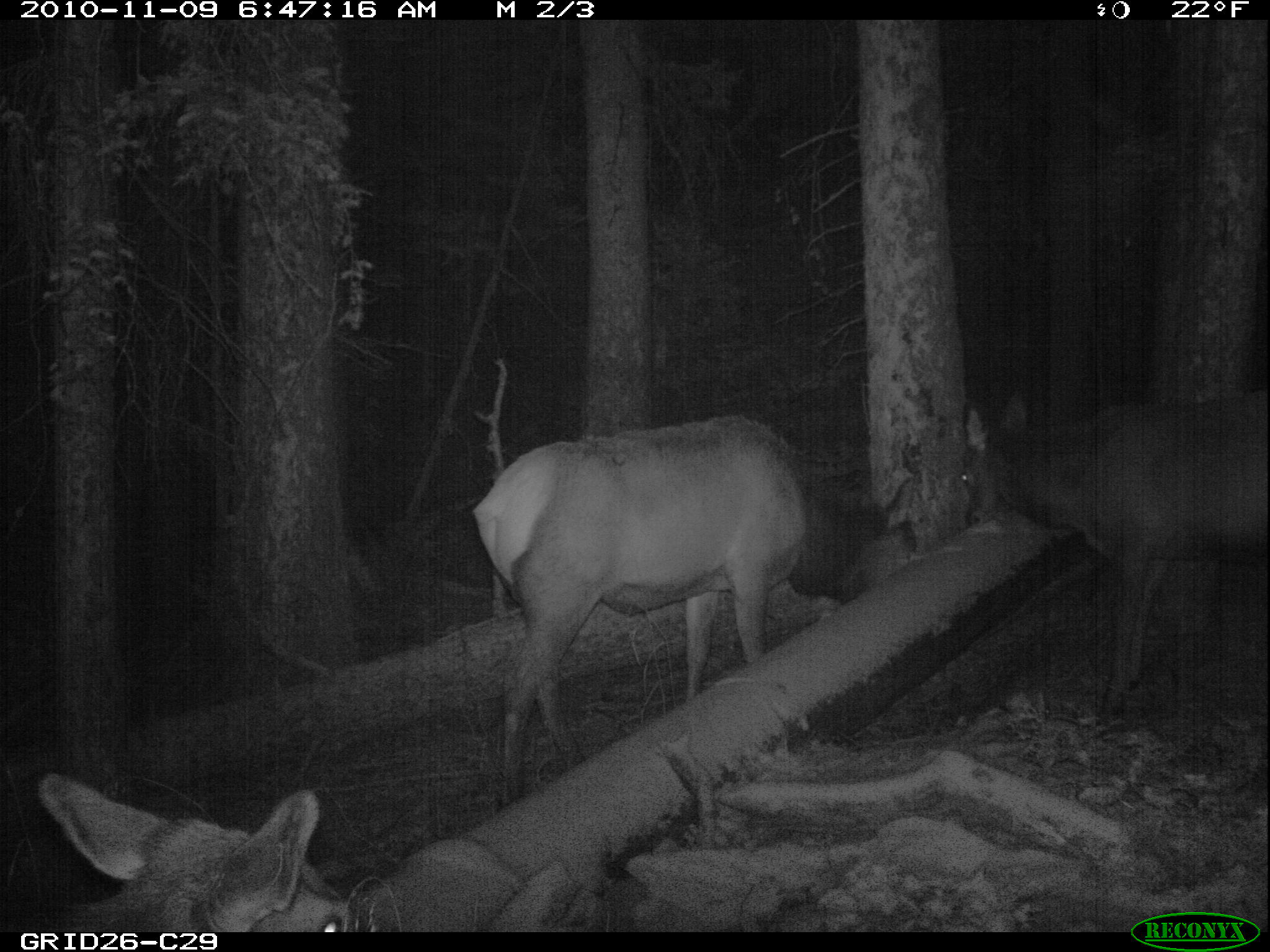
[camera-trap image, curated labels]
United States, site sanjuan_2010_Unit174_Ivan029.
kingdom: Animalia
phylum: Chordata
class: Mammalia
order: Artiodactyla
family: Cervidae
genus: Cervus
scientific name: Cervus elaphus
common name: red deer